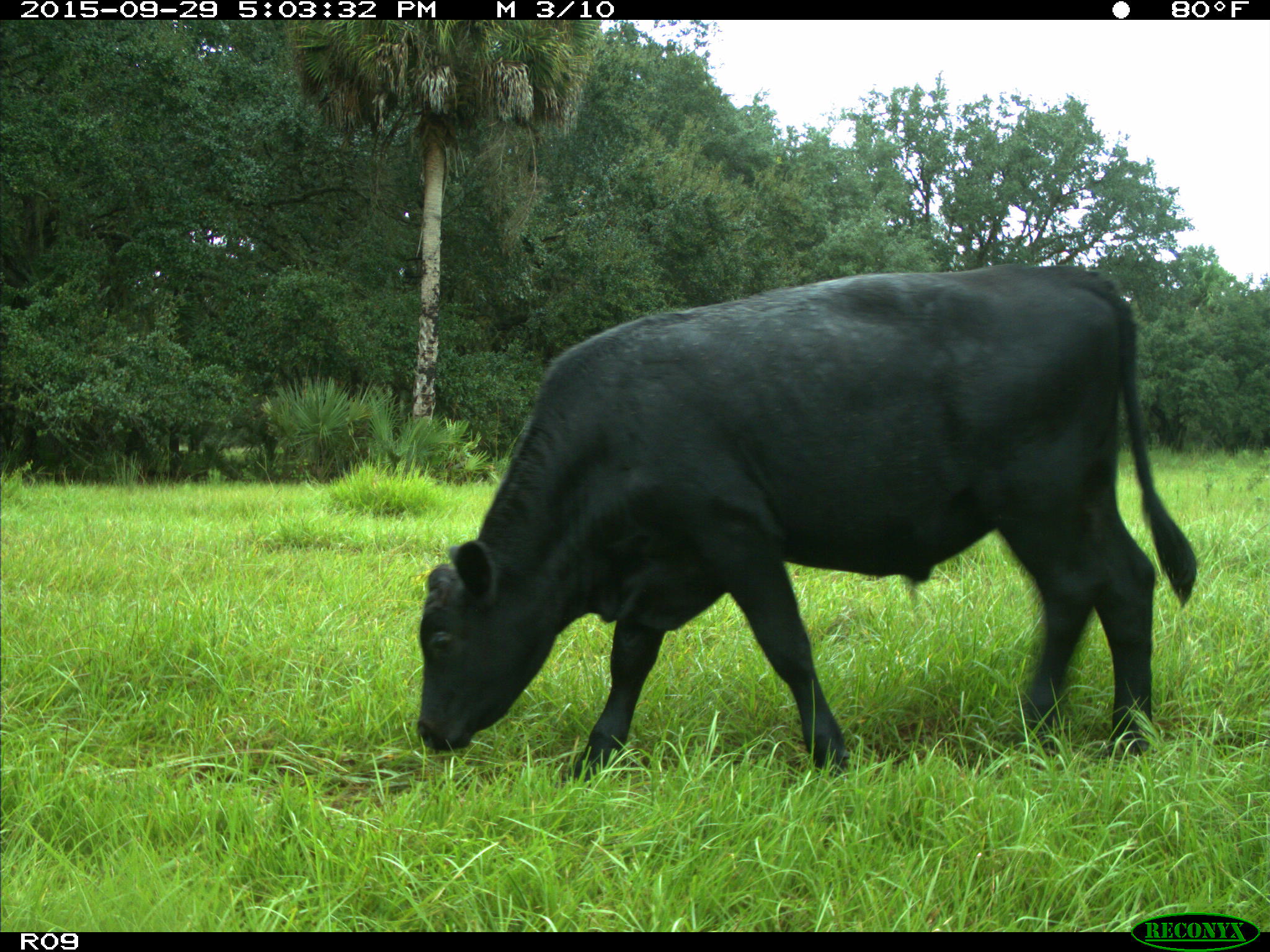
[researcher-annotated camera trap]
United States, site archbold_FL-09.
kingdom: Animalia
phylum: Chordata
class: Mammalia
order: Artiodactyla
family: Bovidae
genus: Bos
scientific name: Bos taurus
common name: domestic cow